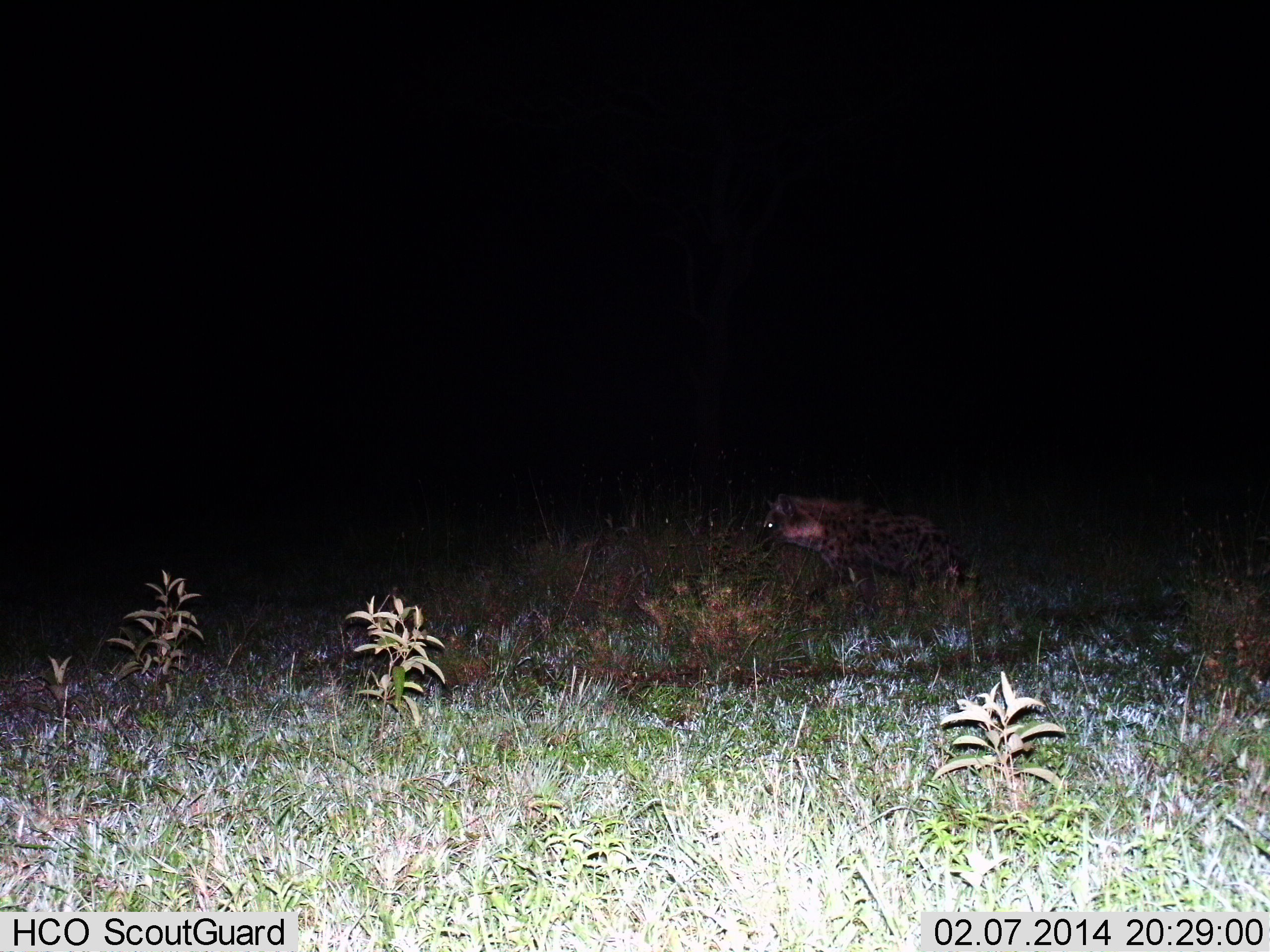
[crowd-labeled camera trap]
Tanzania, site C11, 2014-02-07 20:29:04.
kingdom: Animalia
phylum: Chordata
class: Mammalia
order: Carnivora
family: Hyaenidae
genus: Crocuta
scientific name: Crocuta crocuta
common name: spotted hyena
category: hyenaspotted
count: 1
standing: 10%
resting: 0%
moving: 90%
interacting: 0%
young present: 0%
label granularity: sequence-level